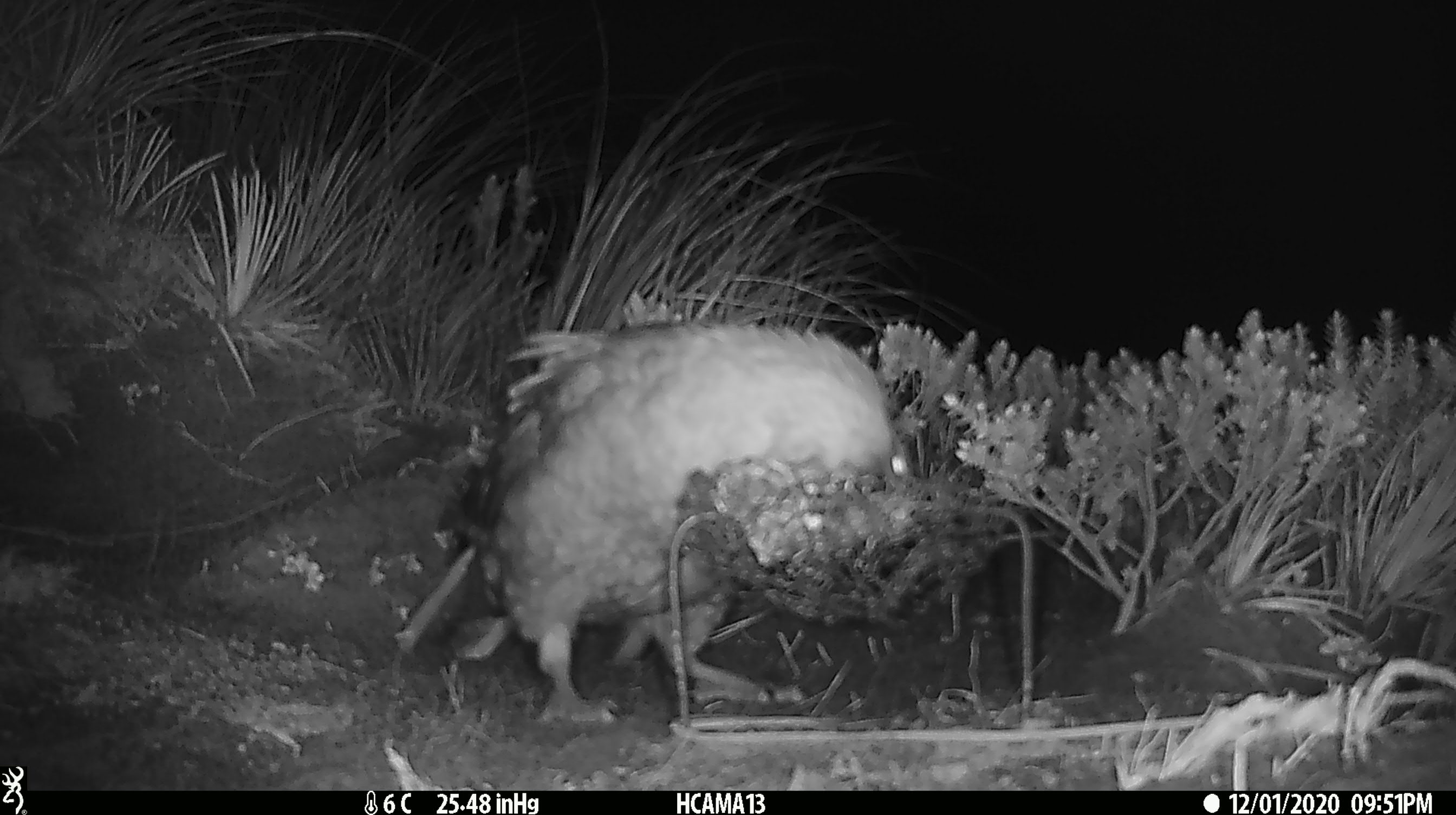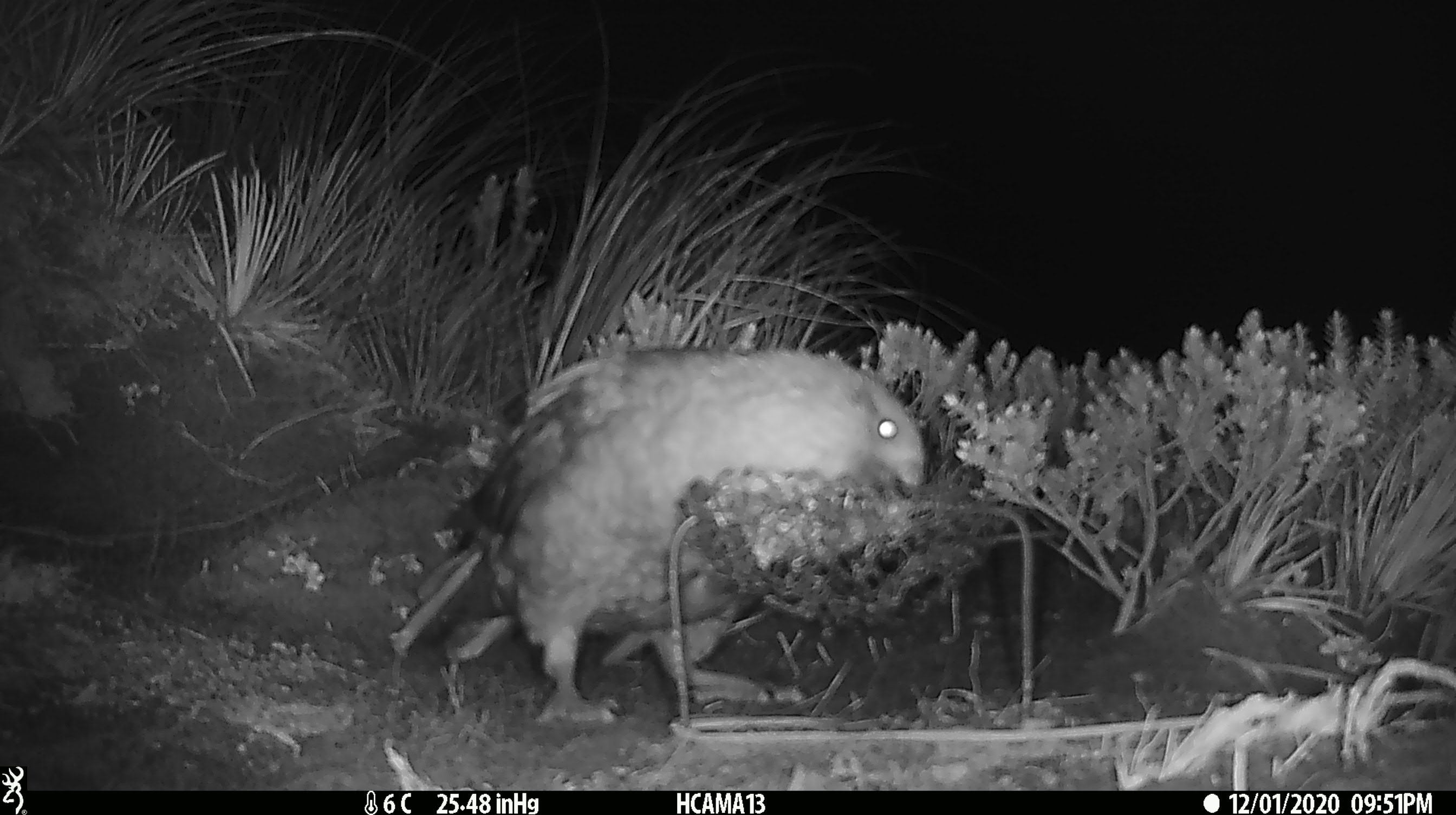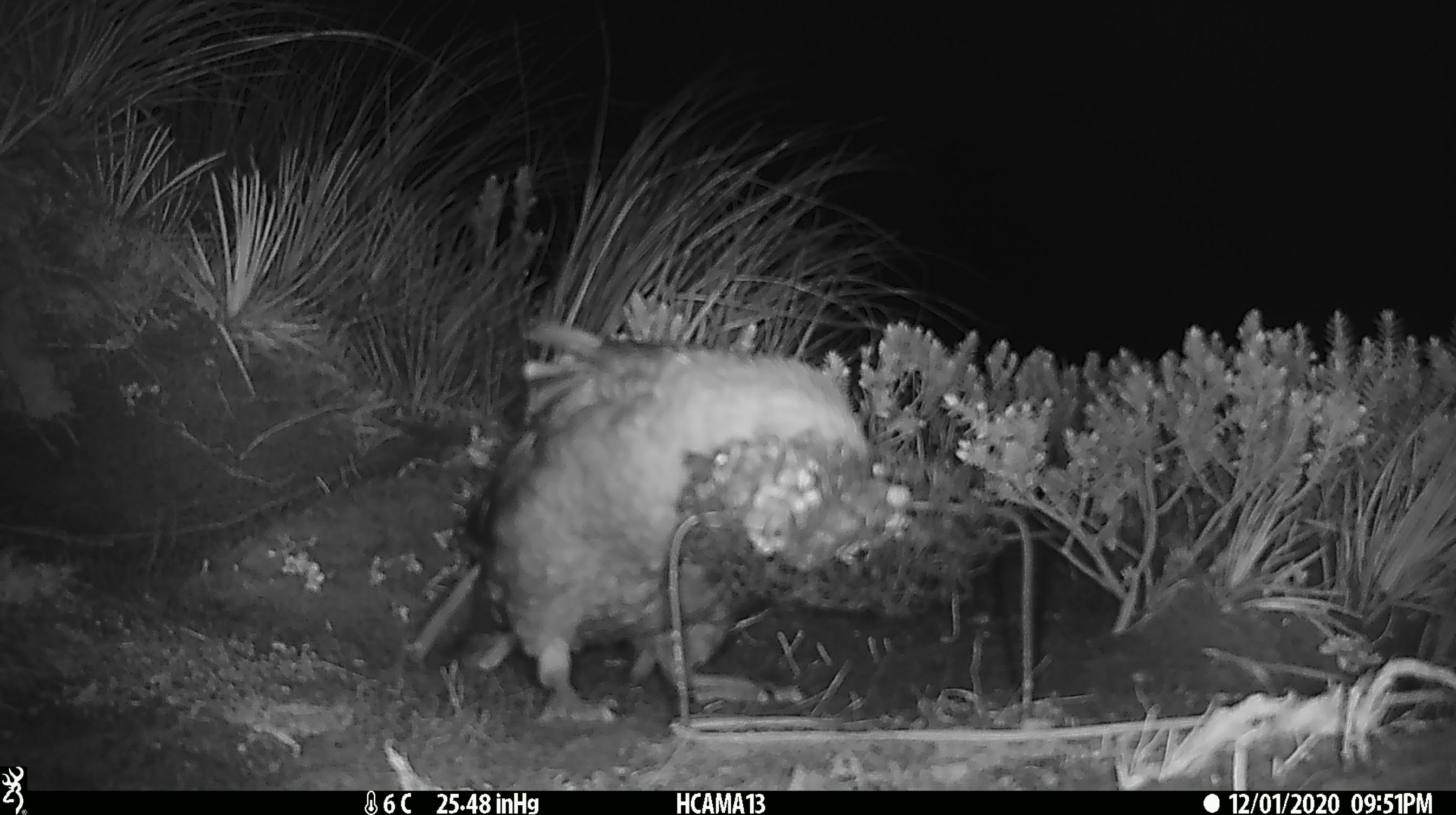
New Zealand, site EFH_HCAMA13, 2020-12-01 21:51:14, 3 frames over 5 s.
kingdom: Animalia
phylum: Chordata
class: Aves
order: Psittaciformes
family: Strigopidae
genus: Nestor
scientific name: Nestor notabilis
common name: kea